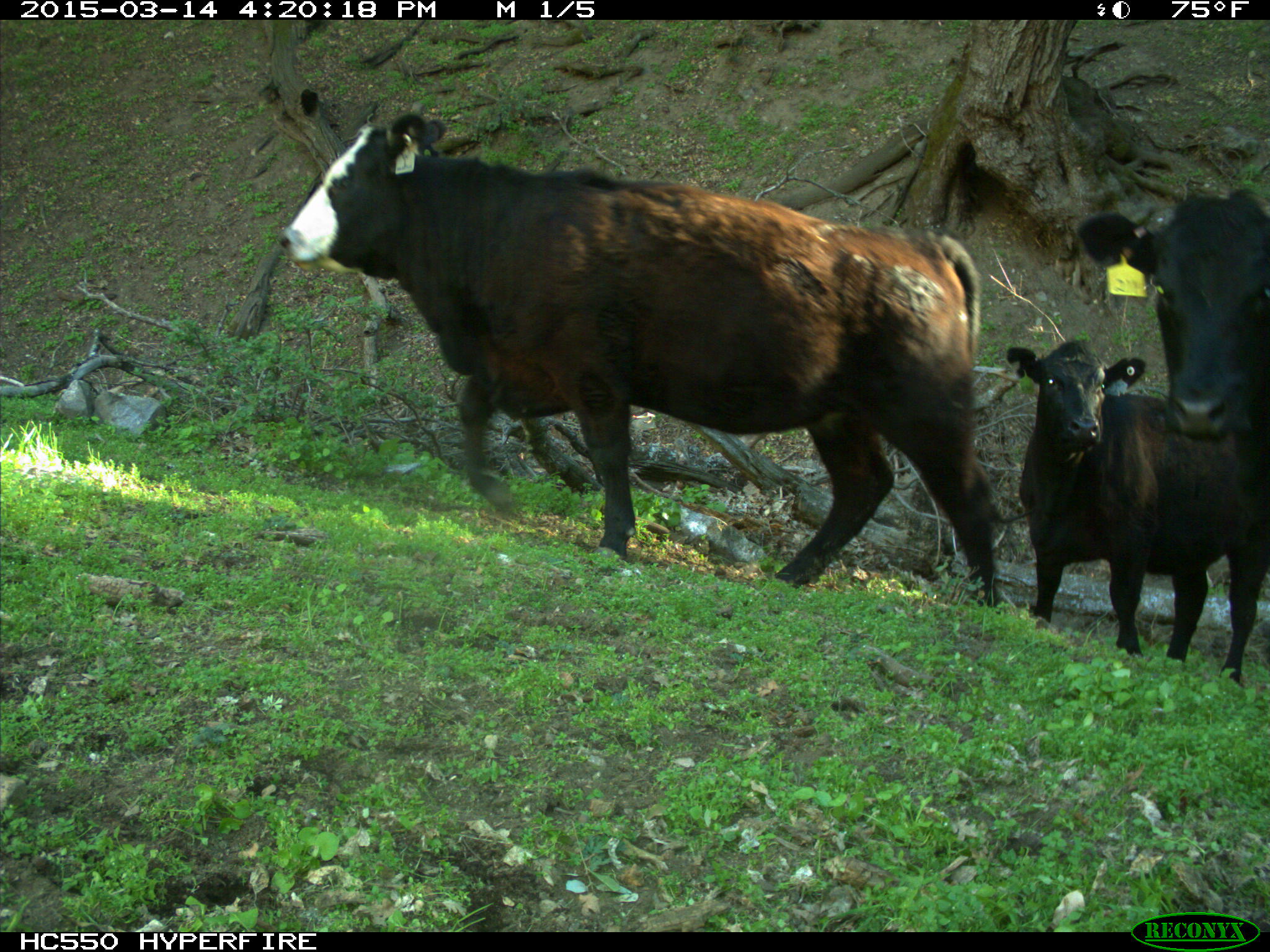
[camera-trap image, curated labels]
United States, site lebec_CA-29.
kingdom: Animalia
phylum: Chordata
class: Mammalia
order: Artiodactyla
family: Bovidae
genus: Bos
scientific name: Bos taurus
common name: domestic cow